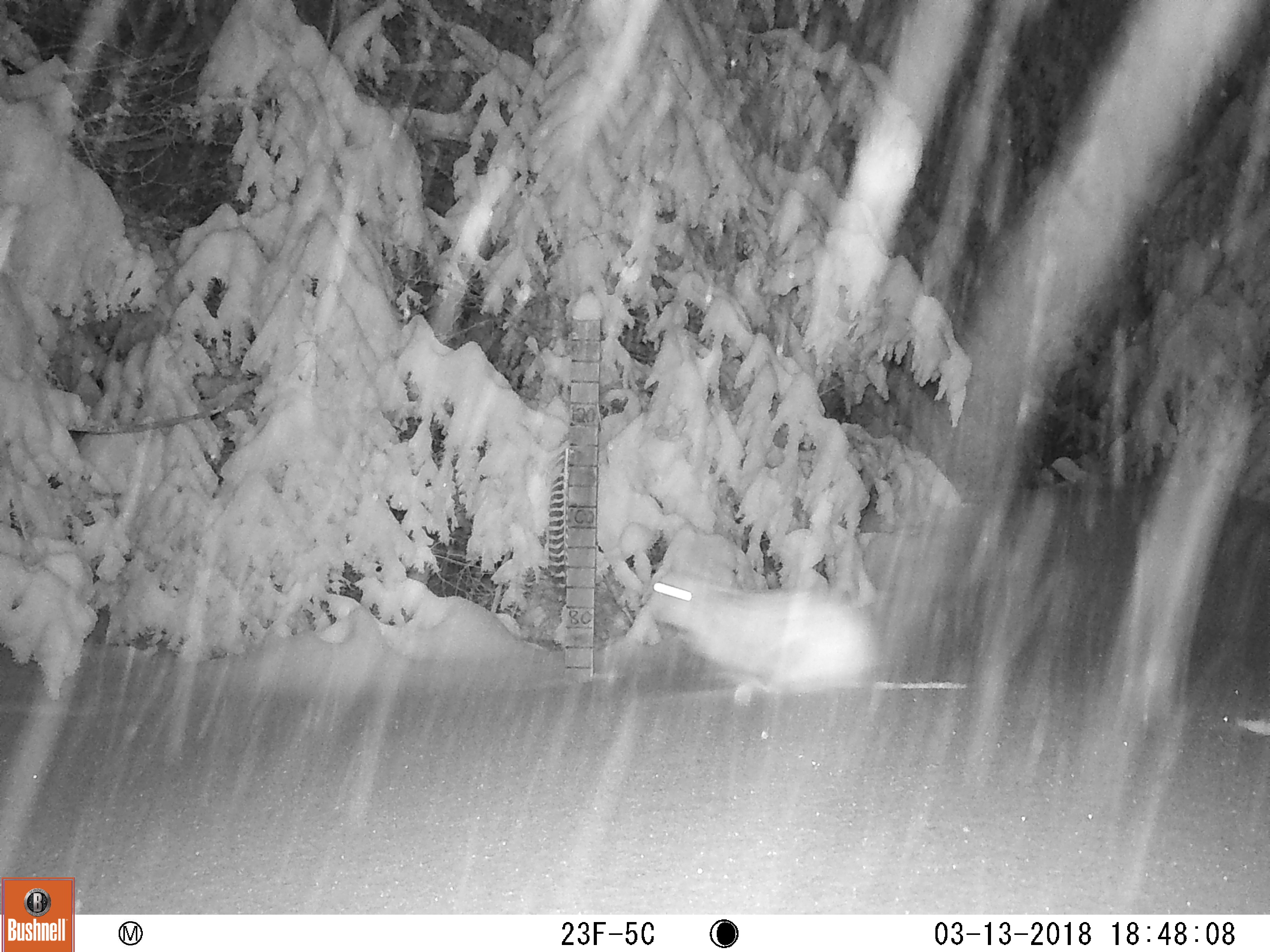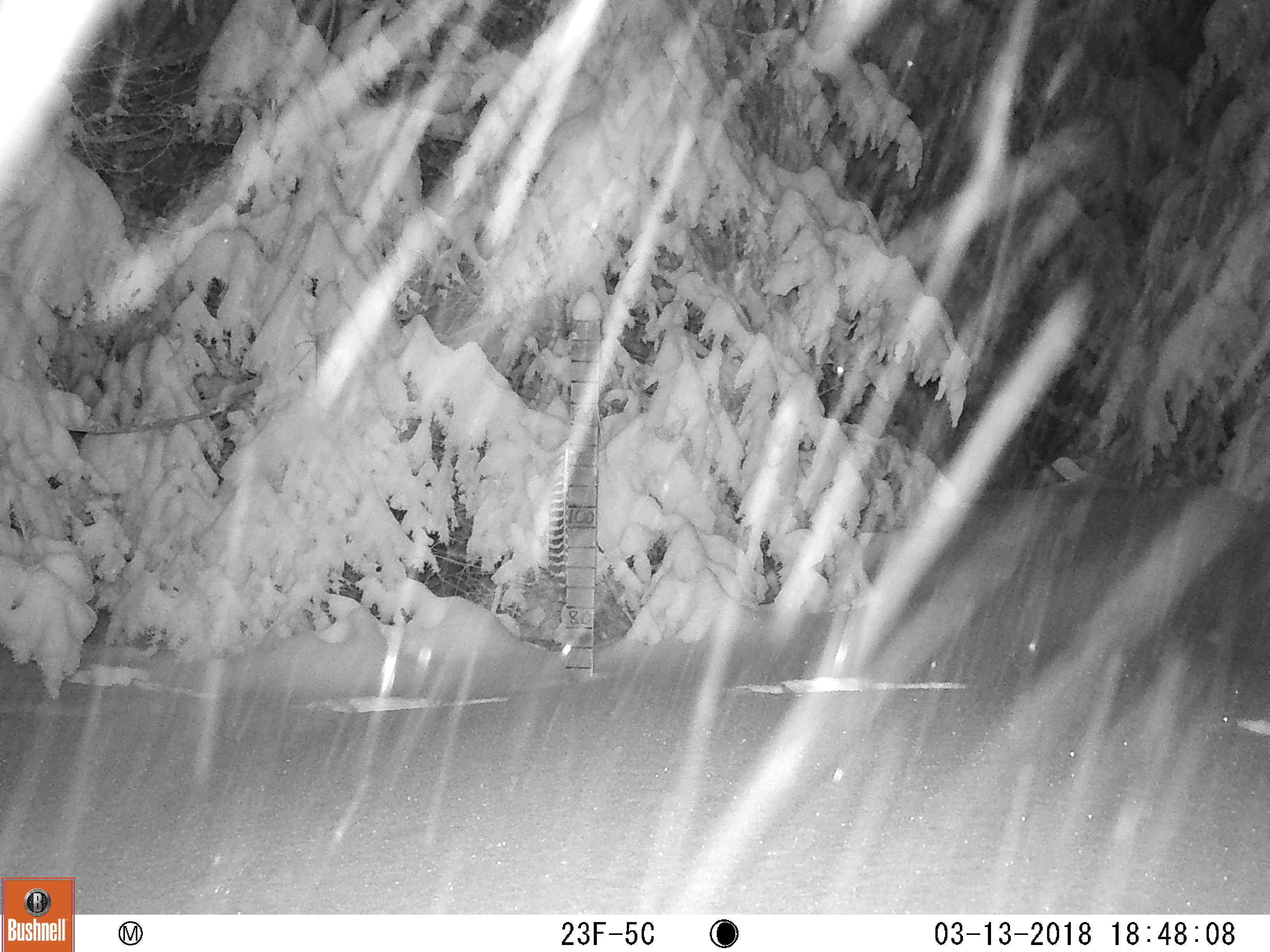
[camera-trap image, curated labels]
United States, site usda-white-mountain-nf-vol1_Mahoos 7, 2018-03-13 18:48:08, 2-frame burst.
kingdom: Animalia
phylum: Chordata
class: Mammalia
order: Lagomorpha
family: Leporidae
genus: Lepus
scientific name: Lepus americanus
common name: snowshoe hare